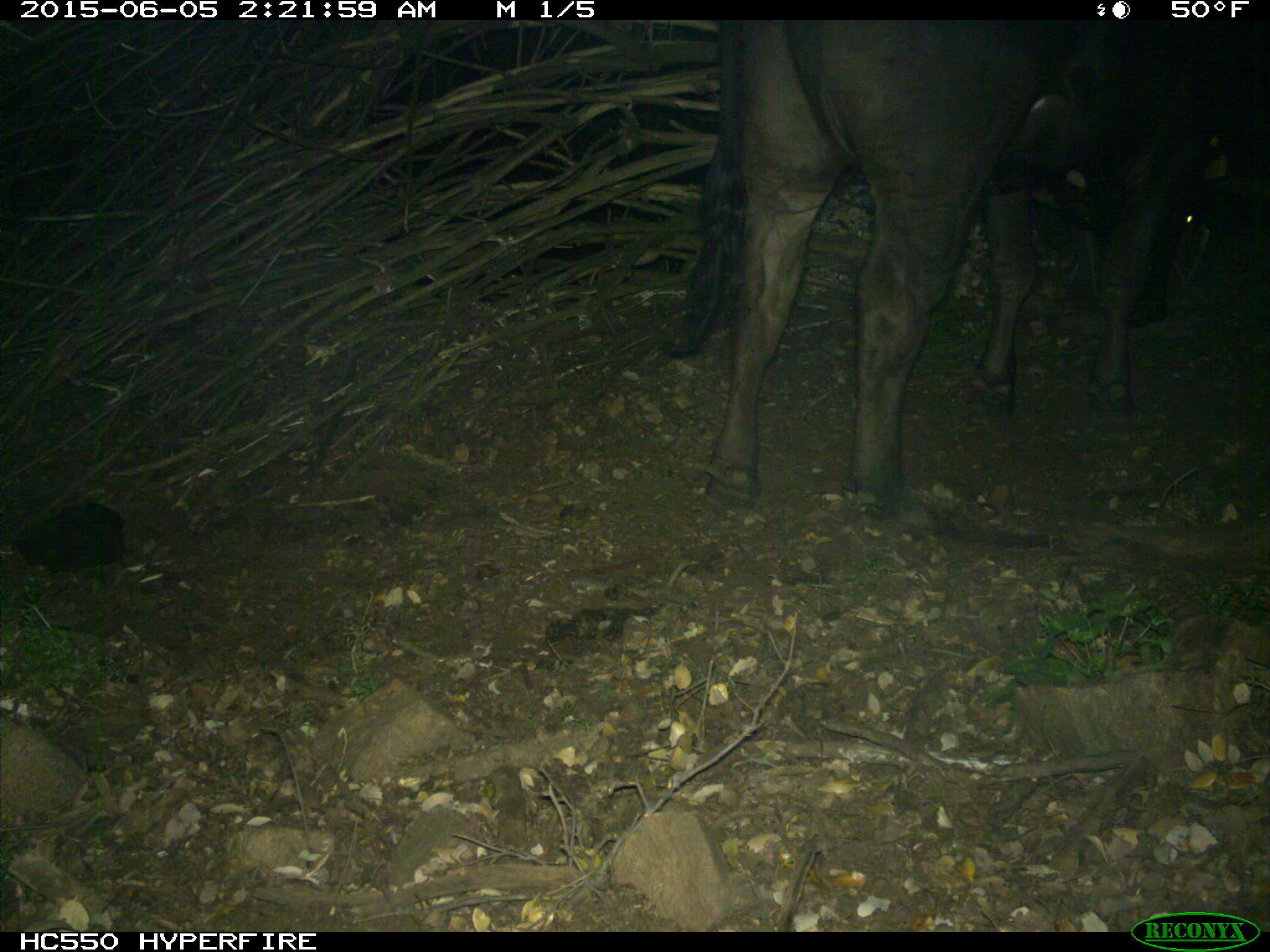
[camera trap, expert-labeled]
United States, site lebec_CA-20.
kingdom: Animalia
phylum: Chordata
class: Mammalia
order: Artiodactyla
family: Bovidae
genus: Bos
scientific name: Bos taurus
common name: domestic cow